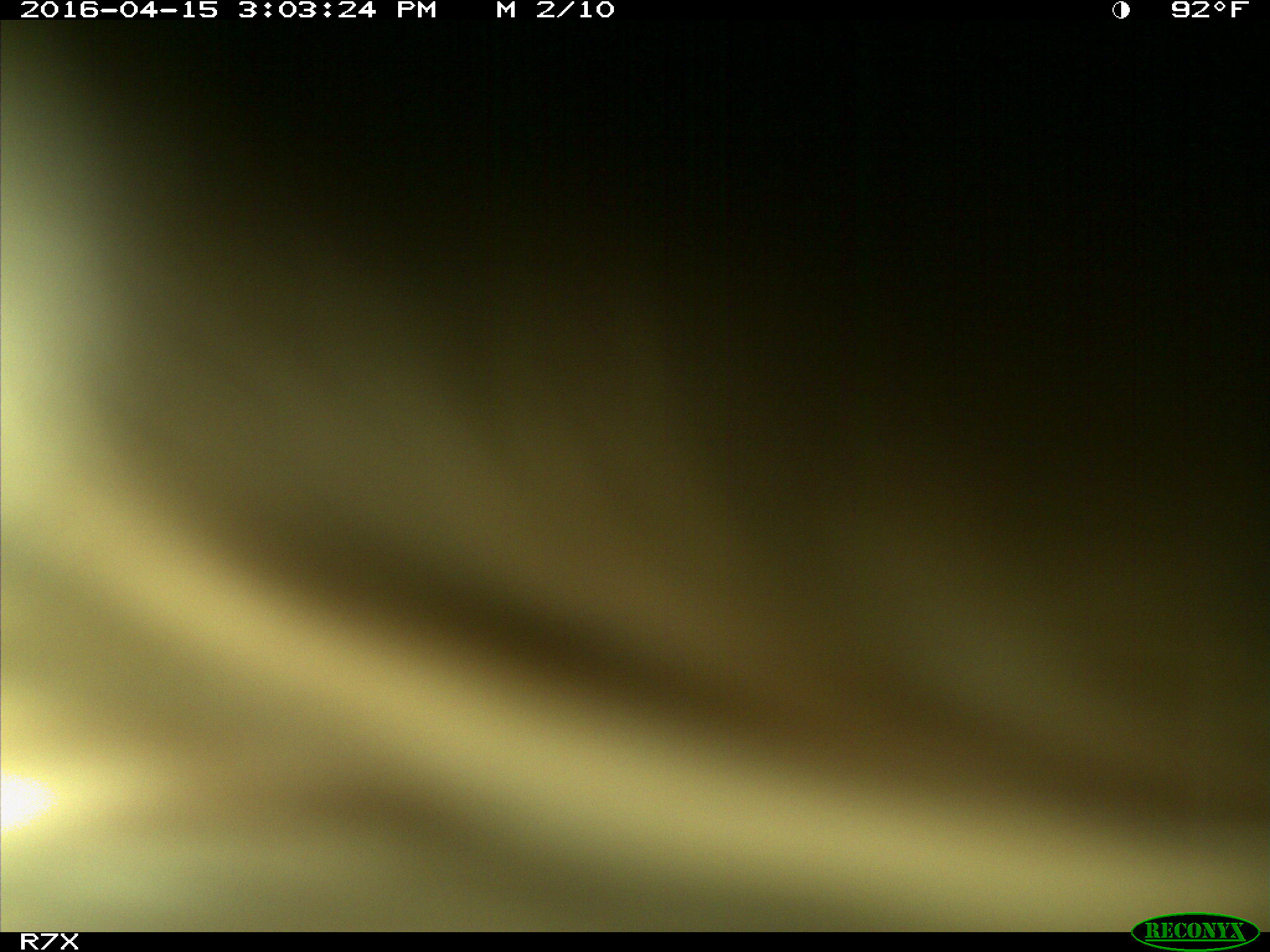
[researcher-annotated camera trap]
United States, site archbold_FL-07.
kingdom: Animalia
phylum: Chordata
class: Mammalia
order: Artiodactyla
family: Bovidae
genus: Bos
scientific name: Bos taurus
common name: domestic cow